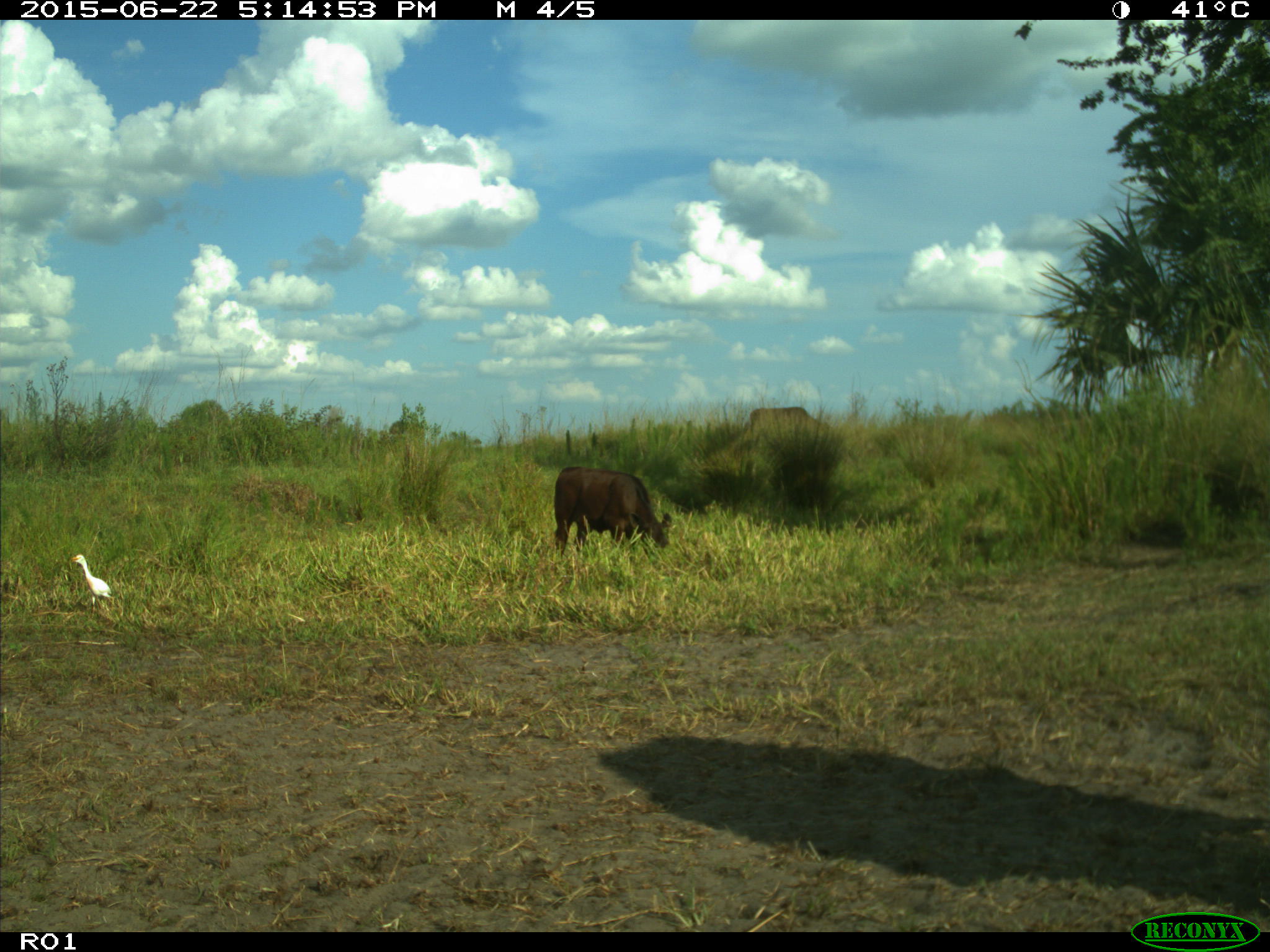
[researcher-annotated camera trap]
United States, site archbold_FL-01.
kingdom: Animalia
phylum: Chordata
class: Mammalia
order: Artiodactyla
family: Bovidae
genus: Bos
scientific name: Bos taurus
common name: domestic cow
Bos taurus (domestic cow).